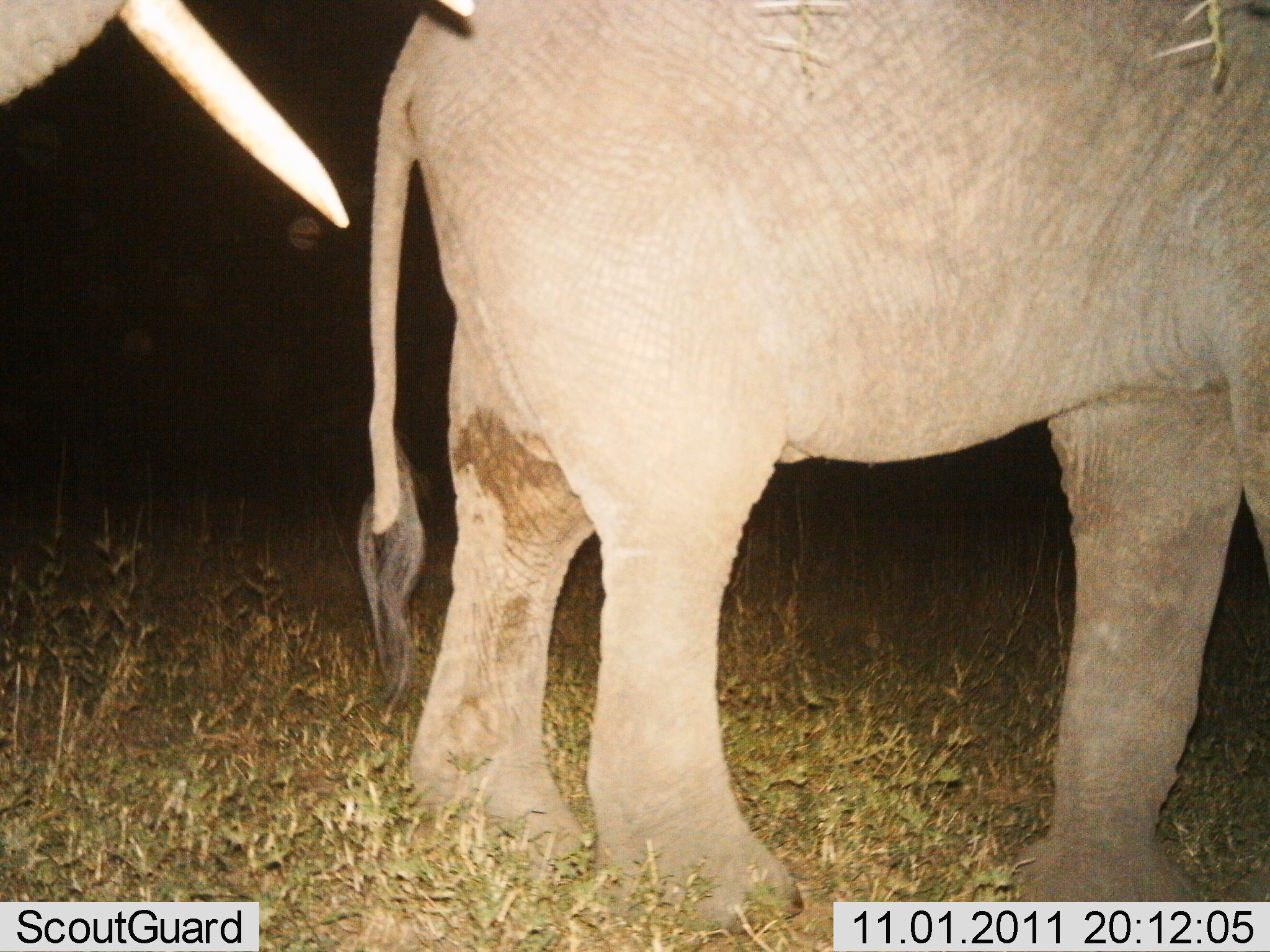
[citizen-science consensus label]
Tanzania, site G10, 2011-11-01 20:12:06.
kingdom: Animalia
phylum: Chordata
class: Mammalia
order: Proboscidea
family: Elephantidae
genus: Loxodonta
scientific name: Loxodonta africana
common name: african bush elephant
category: elephant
Elephant (african bush elephant) (Loxodonta africana), count 2. Behavior (volunteer vote fractions): standing 71%, resting 0%, moving 29%, interacting 0%. Young present (vote fraction): 6%. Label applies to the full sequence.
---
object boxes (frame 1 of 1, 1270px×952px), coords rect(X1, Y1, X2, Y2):
animal: rect(352, 2, 1270, 952); rect(0, 0, 480, 237)